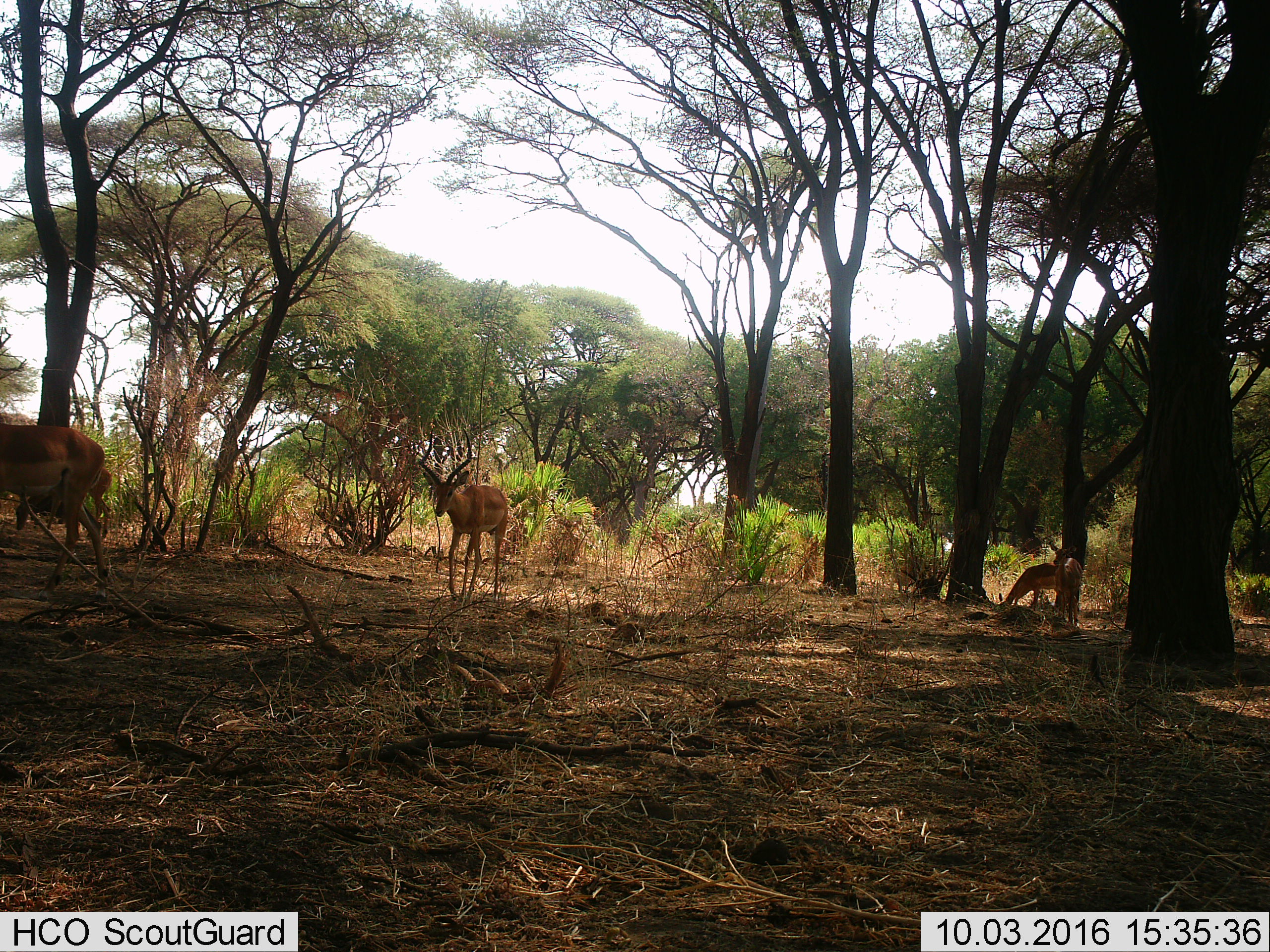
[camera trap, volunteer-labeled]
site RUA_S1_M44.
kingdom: Animalia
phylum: Chordata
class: Mammalia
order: Artiodactyla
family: Bovidae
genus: Aepyceros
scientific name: Aepyceros melampus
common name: impala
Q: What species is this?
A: Impala (Aepyceros melampus).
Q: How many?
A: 5.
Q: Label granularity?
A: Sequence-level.